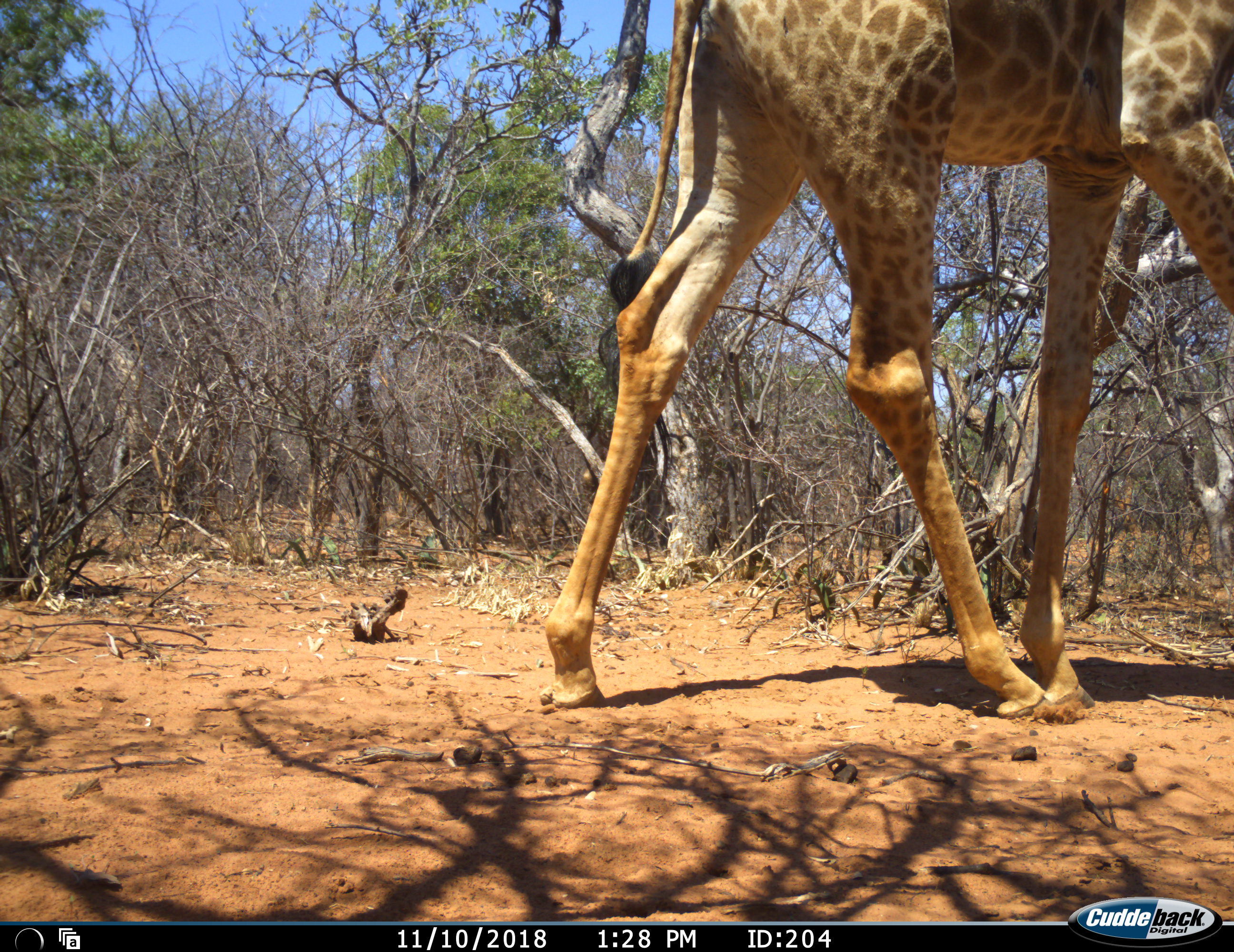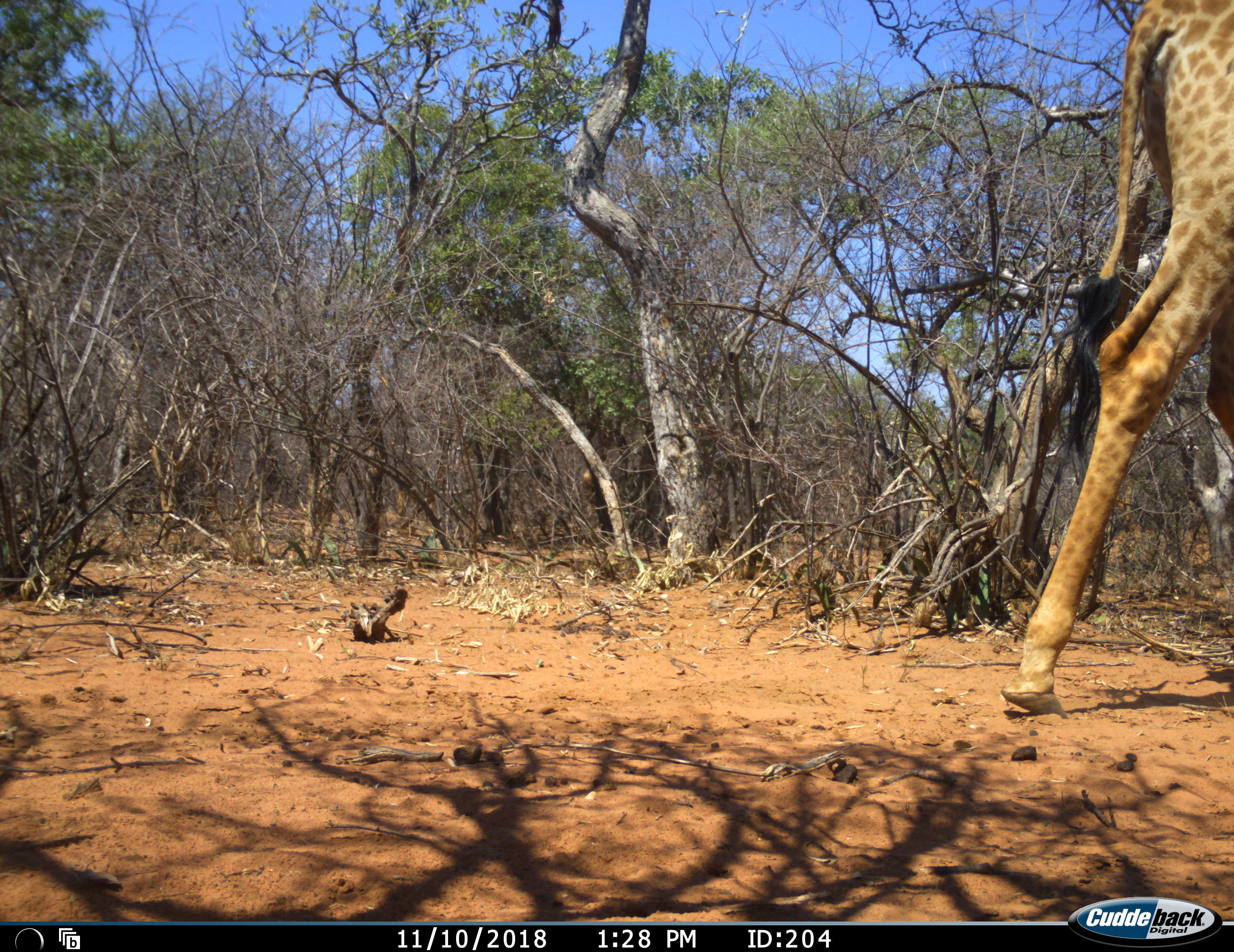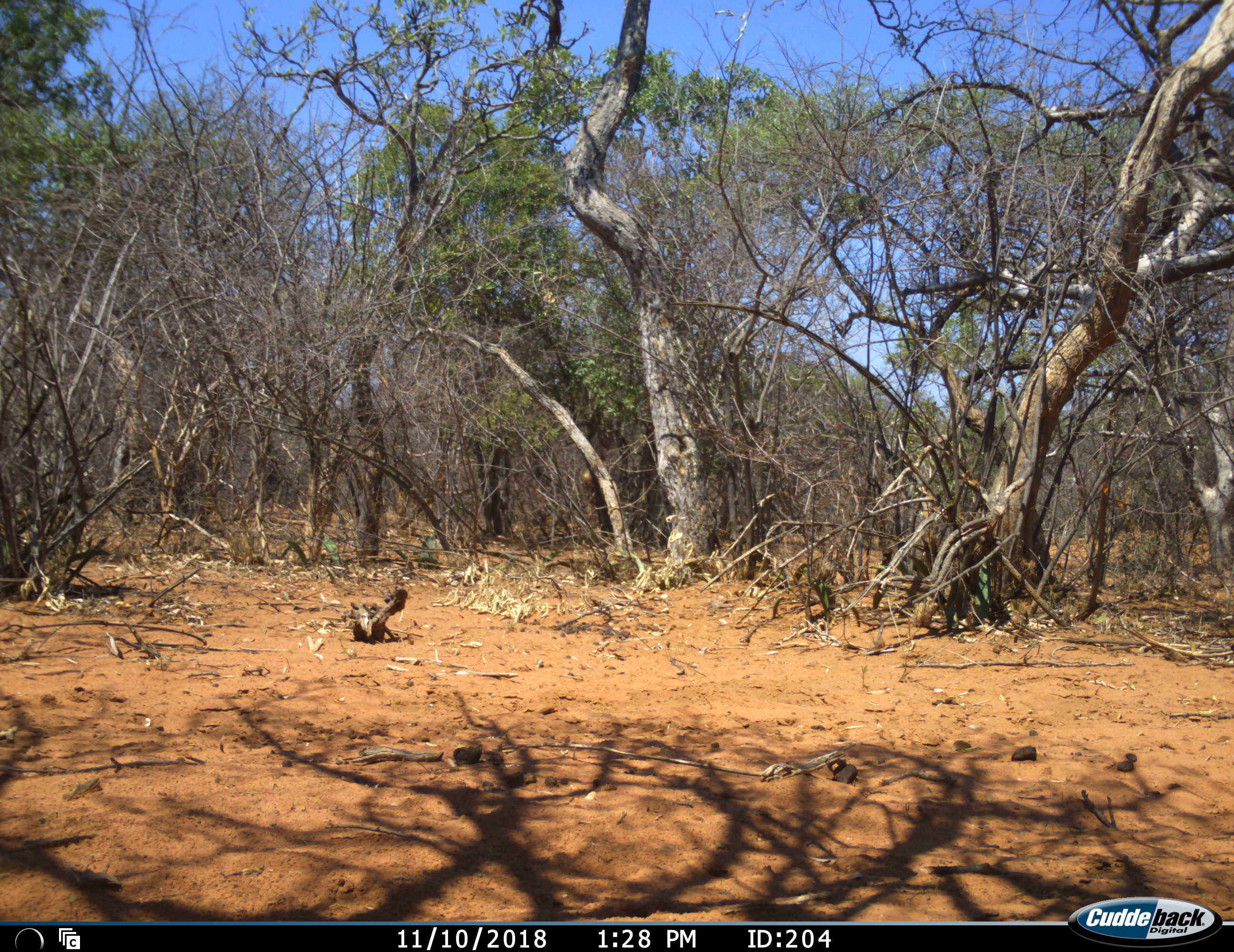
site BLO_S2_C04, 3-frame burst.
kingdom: Animalia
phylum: Chordata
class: Mammalia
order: Artiodactyla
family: Giraffidae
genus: Giraffa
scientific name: Giraffa camelopardalis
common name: giraffe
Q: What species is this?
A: Giraffe (Giraffa camelopardalis).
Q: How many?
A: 1.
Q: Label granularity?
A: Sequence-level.